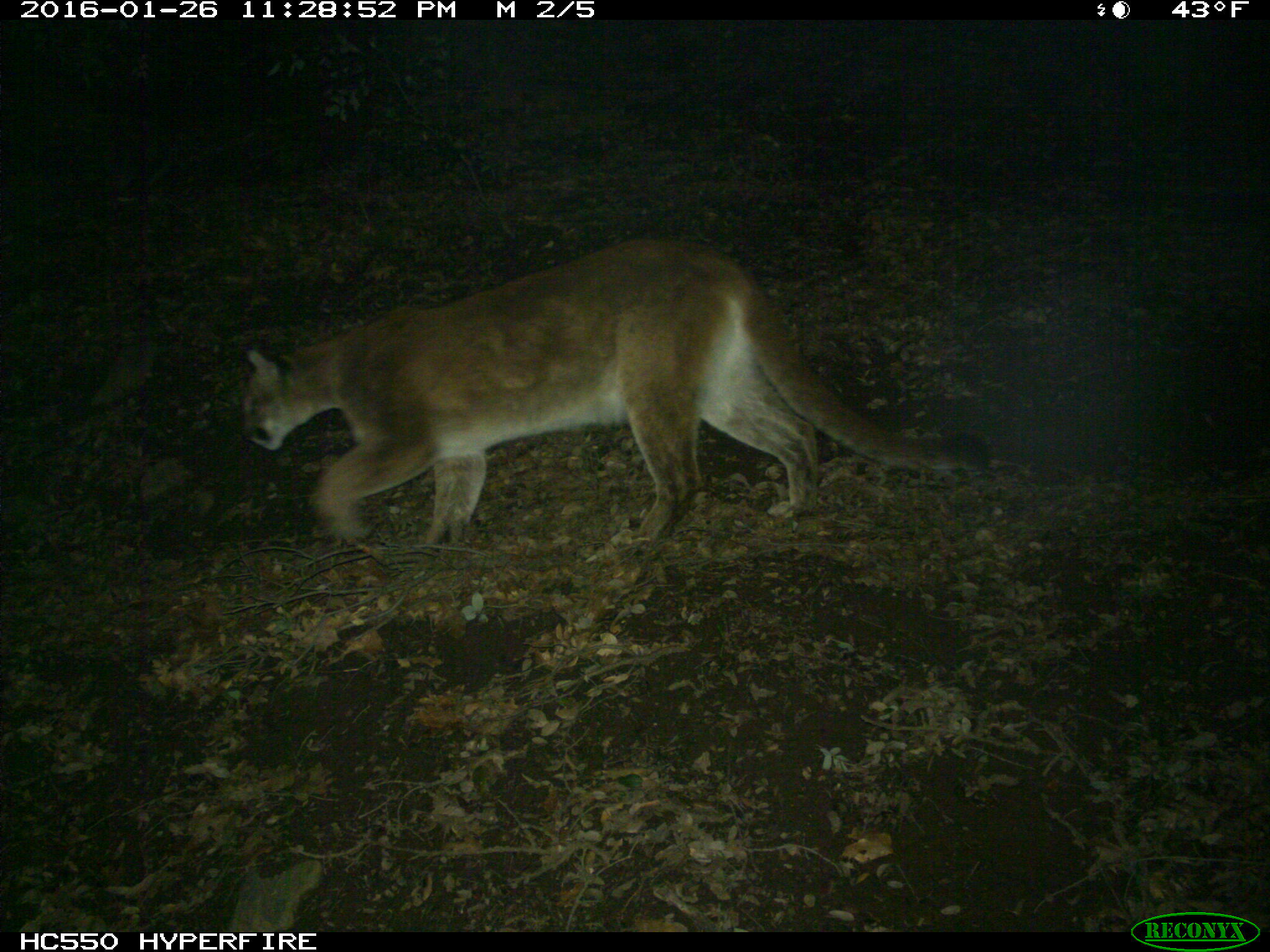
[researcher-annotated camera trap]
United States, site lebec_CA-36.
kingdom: Animalia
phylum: Chordata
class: Mammalia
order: Carnivora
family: Felidae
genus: Puma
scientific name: Puma concolor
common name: mountain lion